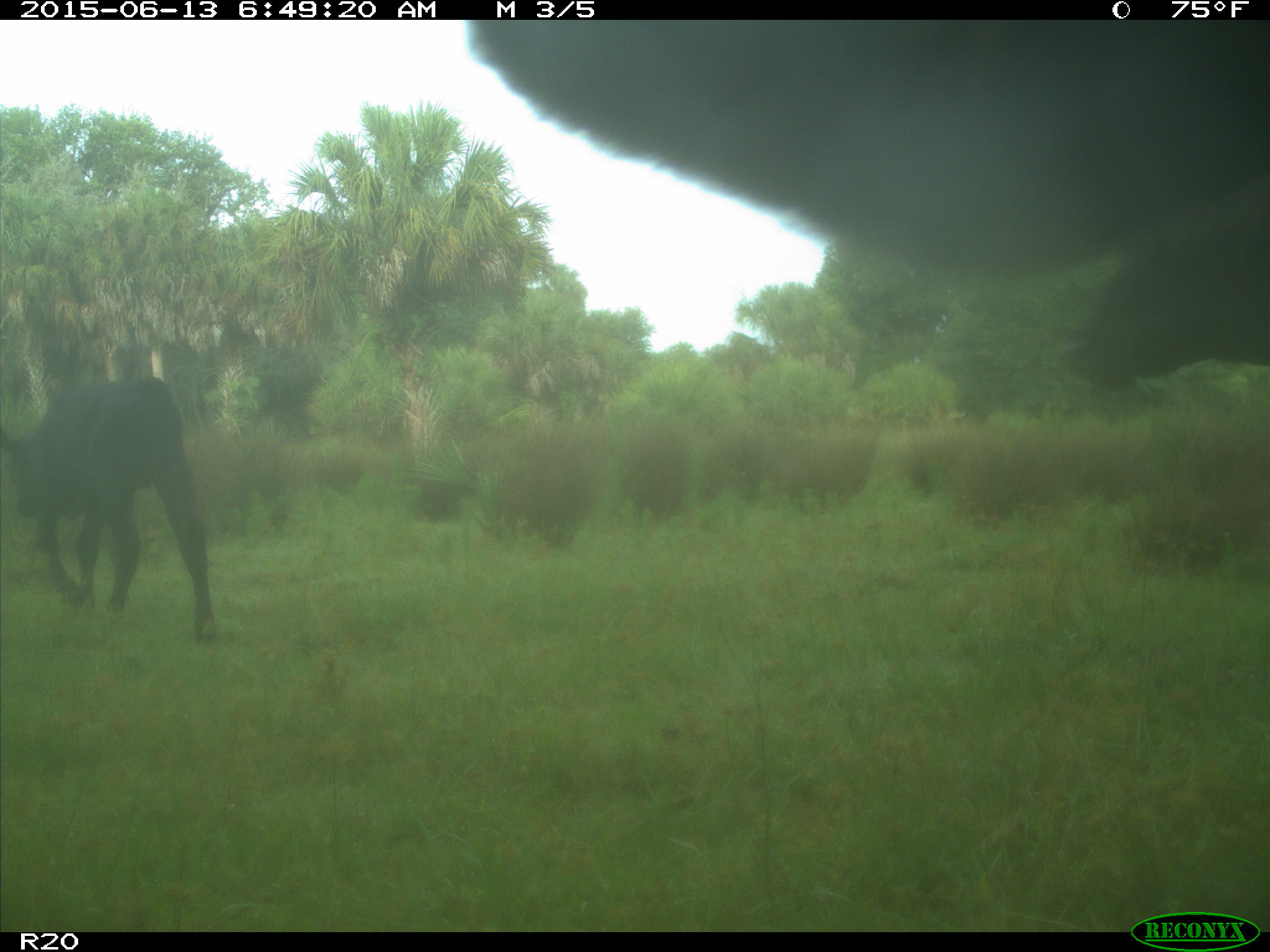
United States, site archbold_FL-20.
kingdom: Animalia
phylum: Chordata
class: Mammalia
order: Artiodactyla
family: Bovidae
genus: Bos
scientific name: Bos taurus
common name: domestic cow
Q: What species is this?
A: Bos taurus (domestic cow).